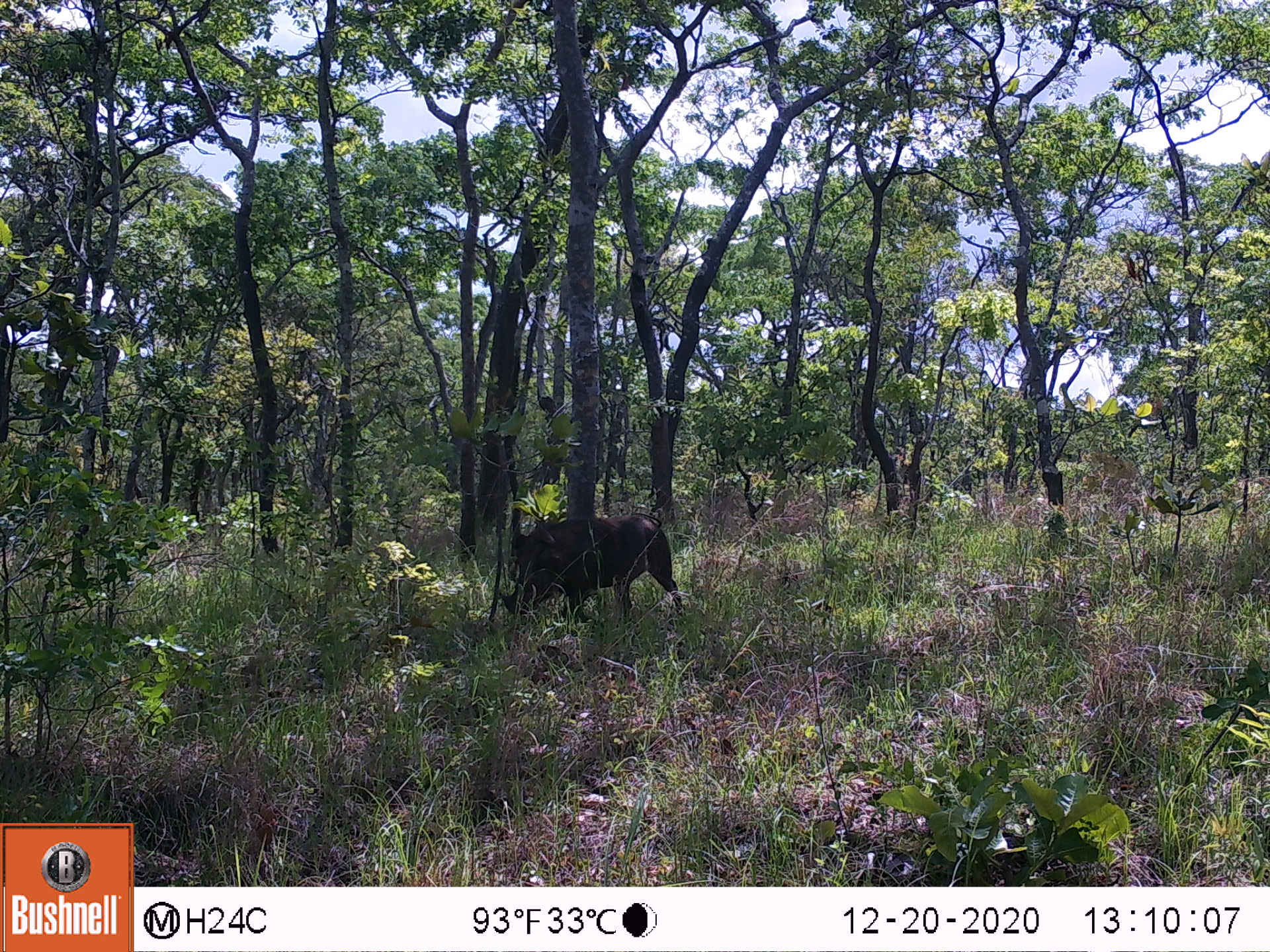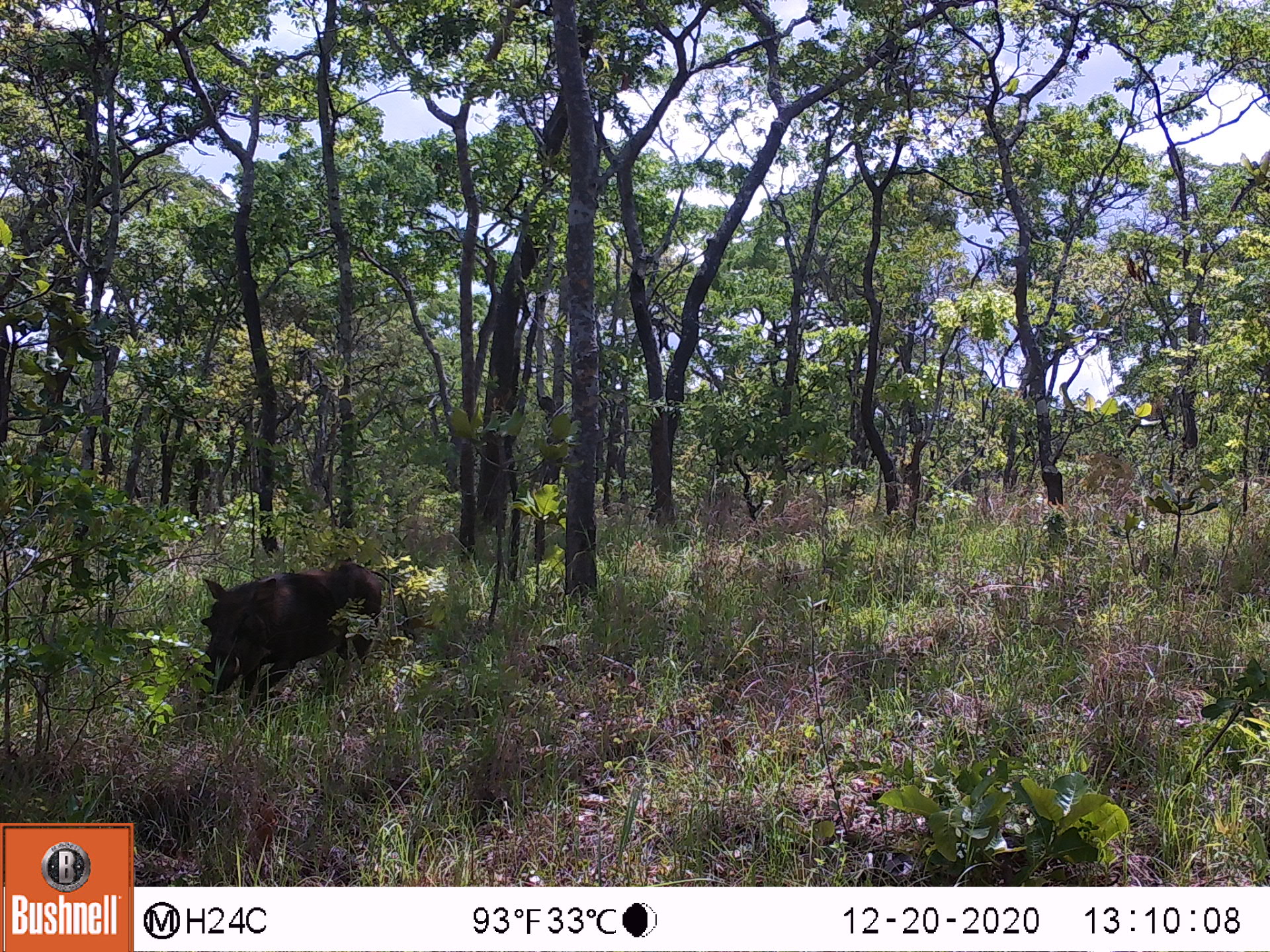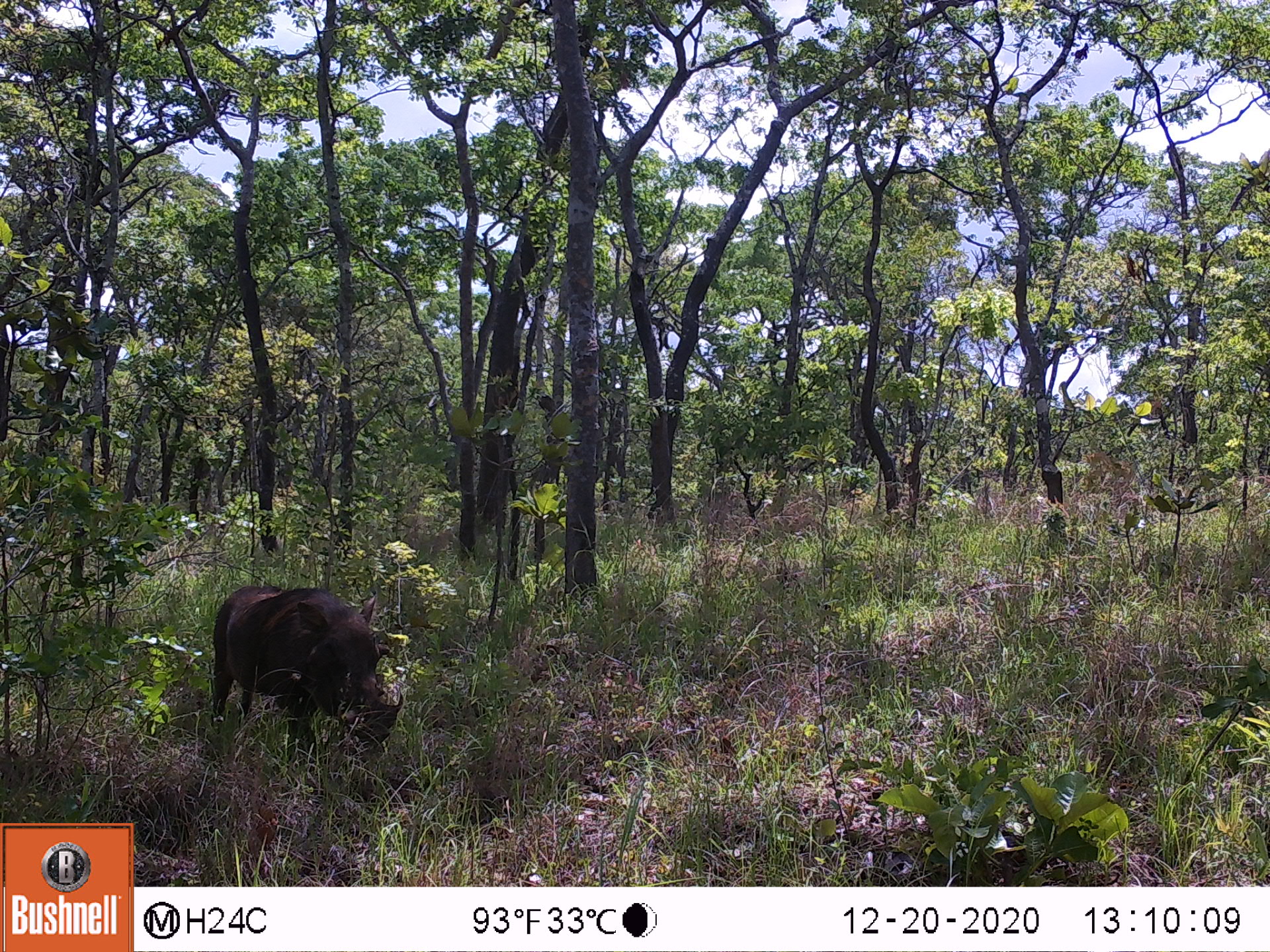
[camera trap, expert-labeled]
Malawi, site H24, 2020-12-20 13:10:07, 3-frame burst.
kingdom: Animalia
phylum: Chordata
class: Mammalia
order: Artiodactyla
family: Suidae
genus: Phacochoerus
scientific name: Phacochoerus africanus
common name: common warthog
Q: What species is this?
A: Common warthog (Phacochoerus africanus).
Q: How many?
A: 1.